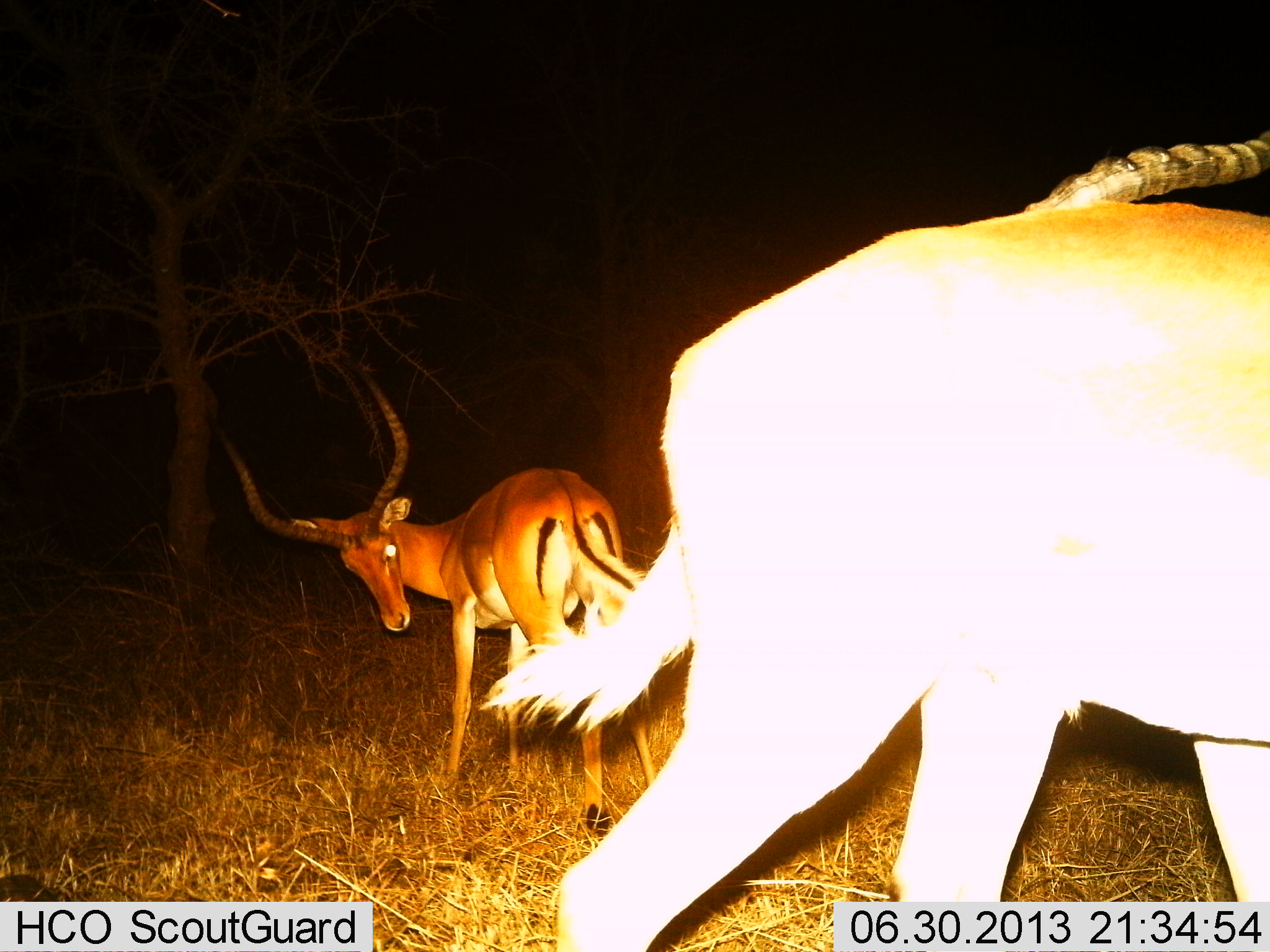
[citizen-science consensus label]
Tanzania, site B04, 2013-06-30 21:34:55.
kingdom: Animalia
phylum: Chordata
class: Mammalia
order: Artiodactyla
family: Bovidae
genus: Aepyceros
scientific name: Aepyceros melampus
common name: impala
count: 2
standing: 75%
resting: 0%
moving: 20%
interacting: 15%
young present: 0%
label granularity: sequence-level